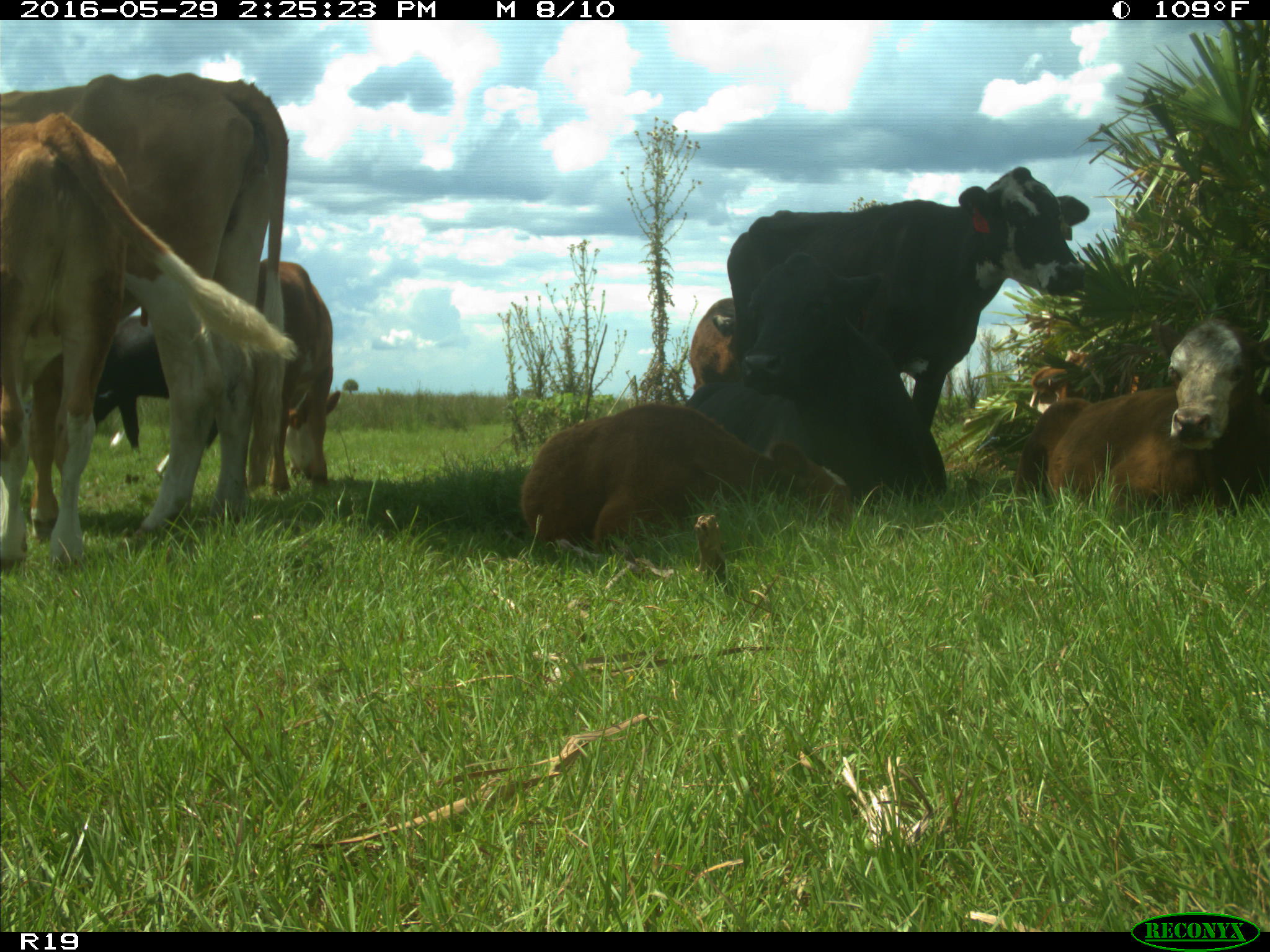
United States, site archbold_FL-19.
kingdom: Animalia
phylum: Chordata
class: Mammalia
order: Artiodactyla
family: Bovidae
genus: Bos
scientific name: Bos taurus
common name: domestic cow